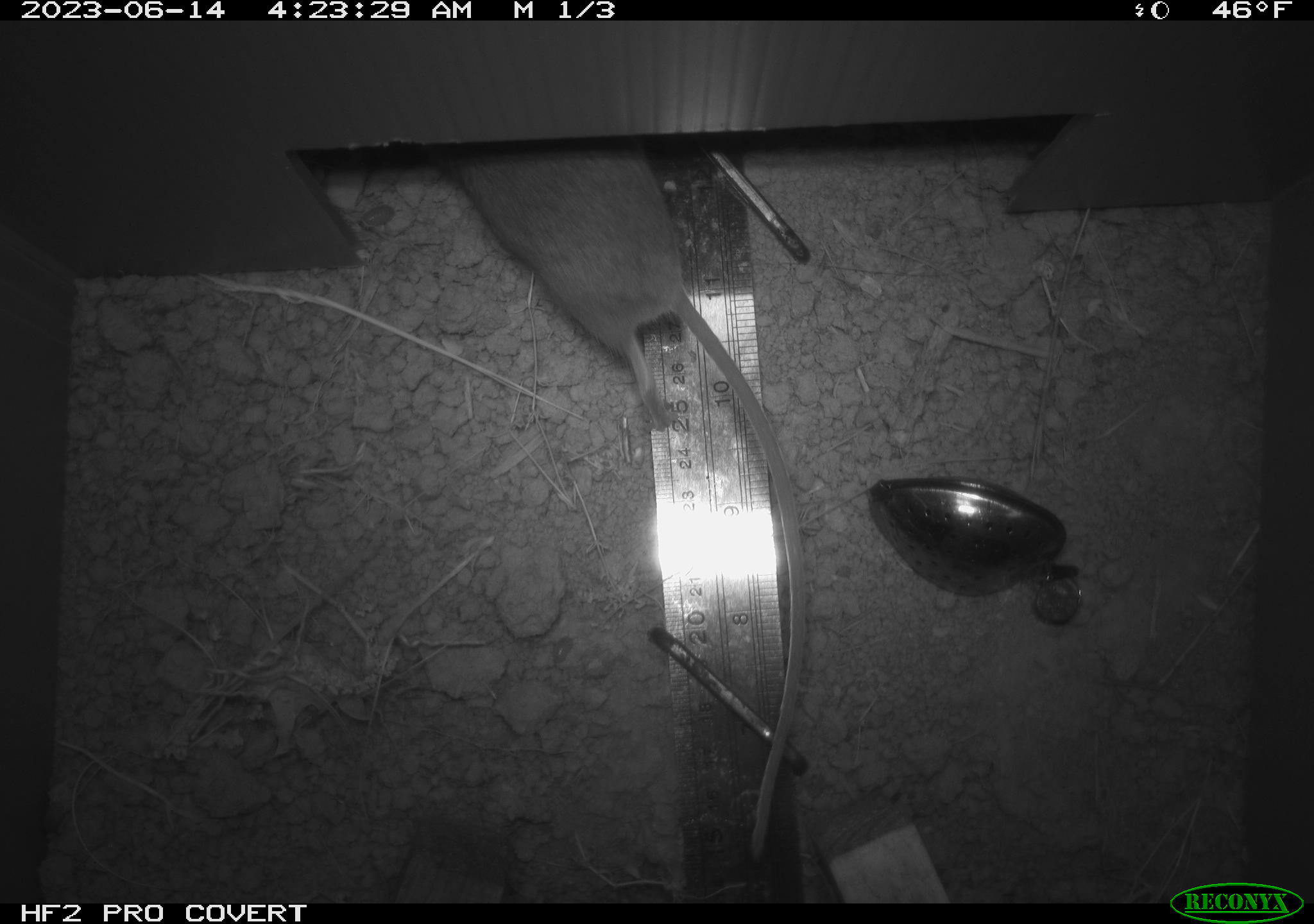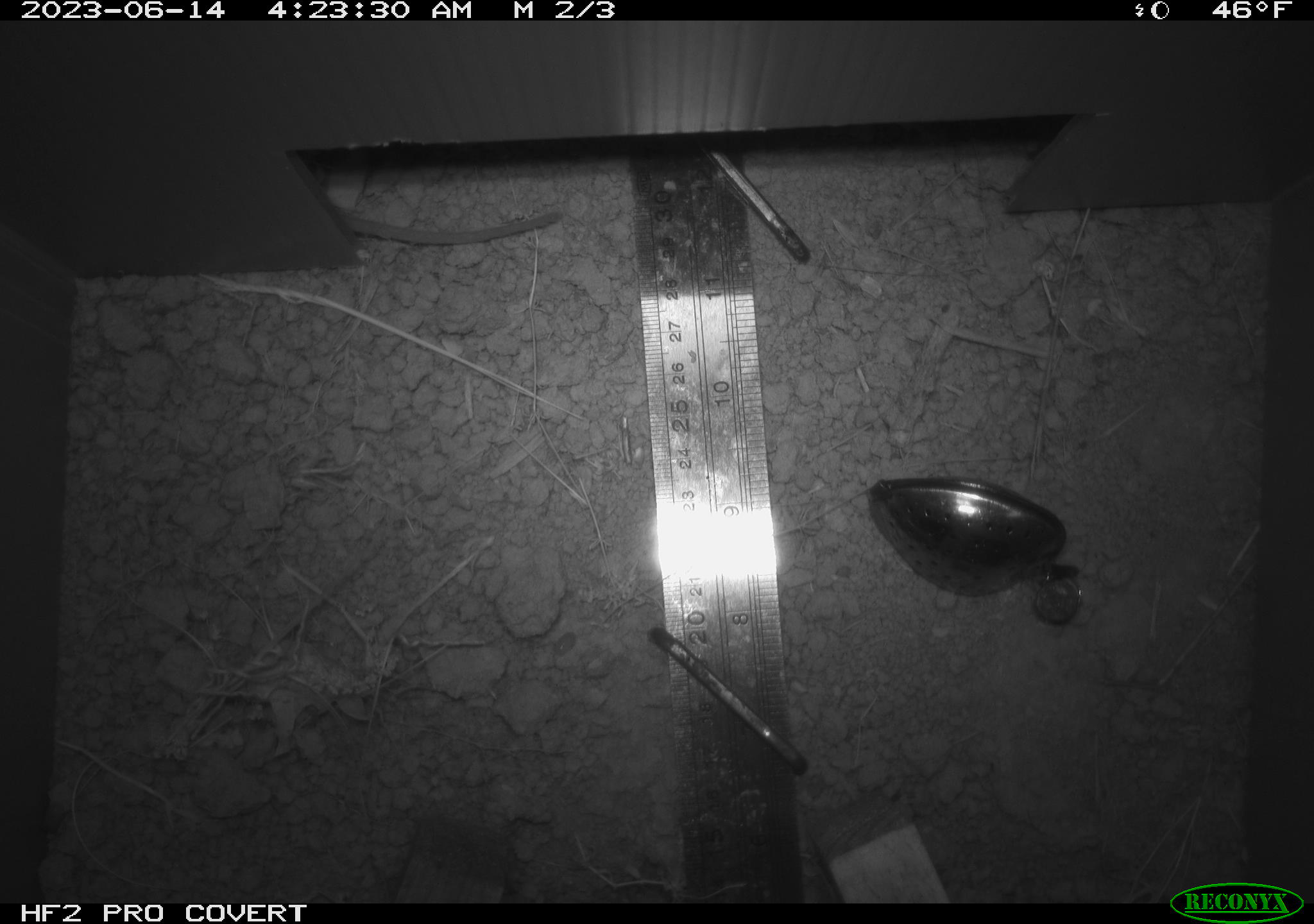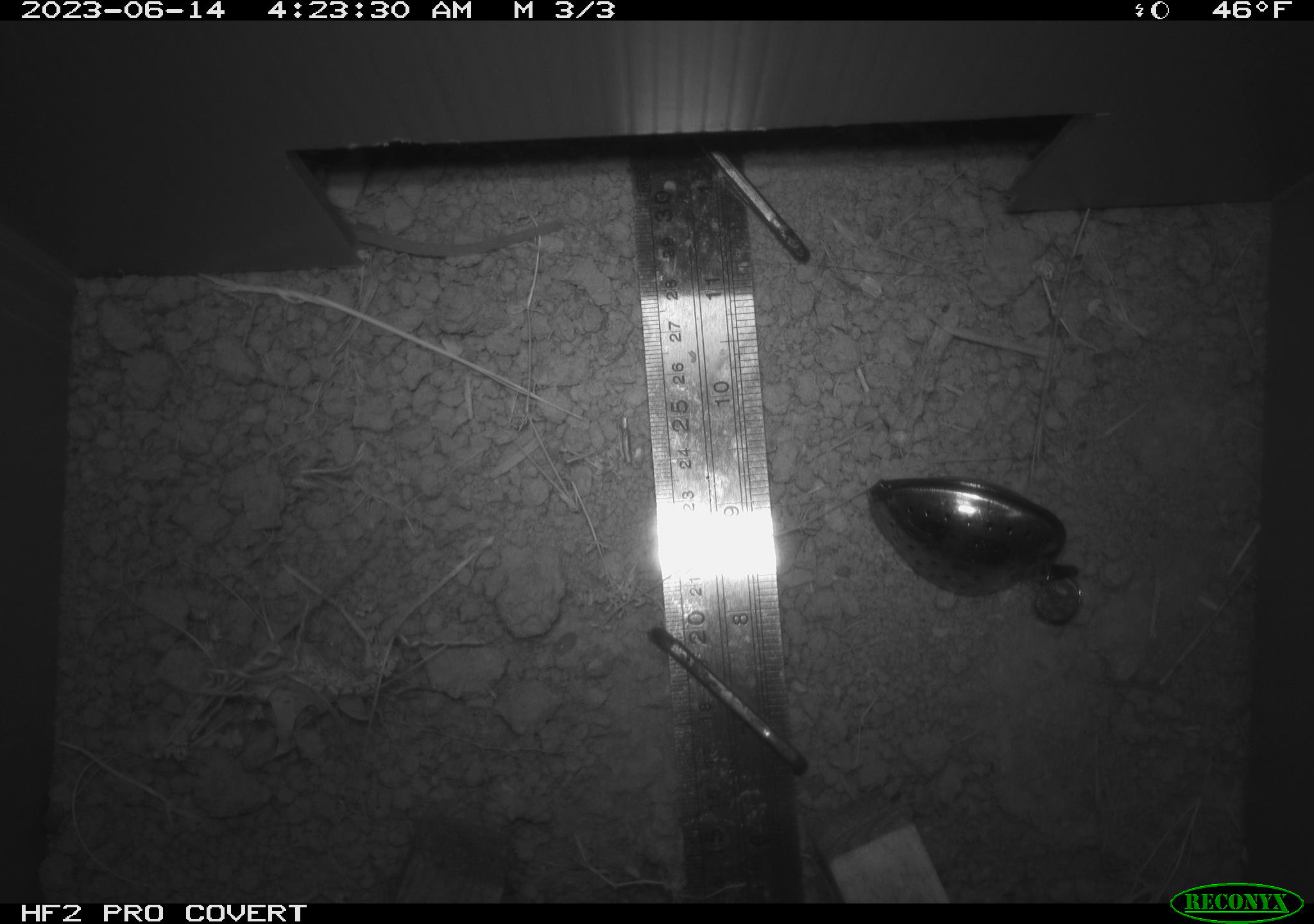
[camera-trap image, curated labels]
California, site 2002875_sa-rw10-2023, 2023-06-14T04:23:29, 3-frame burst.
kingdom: Animalia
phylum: Chordata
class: Mammalia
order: Rodentia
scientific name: Rodentia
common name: rodent